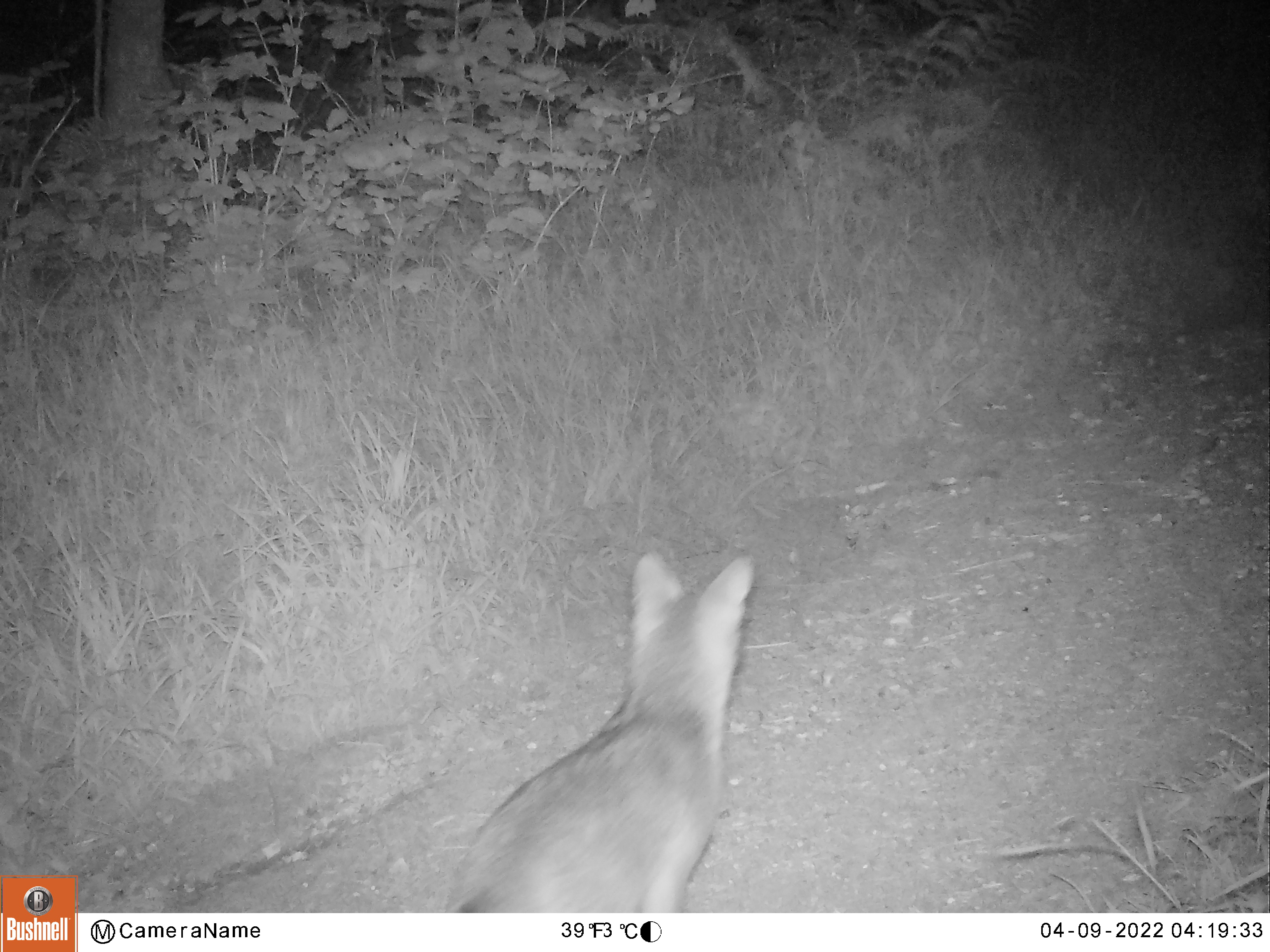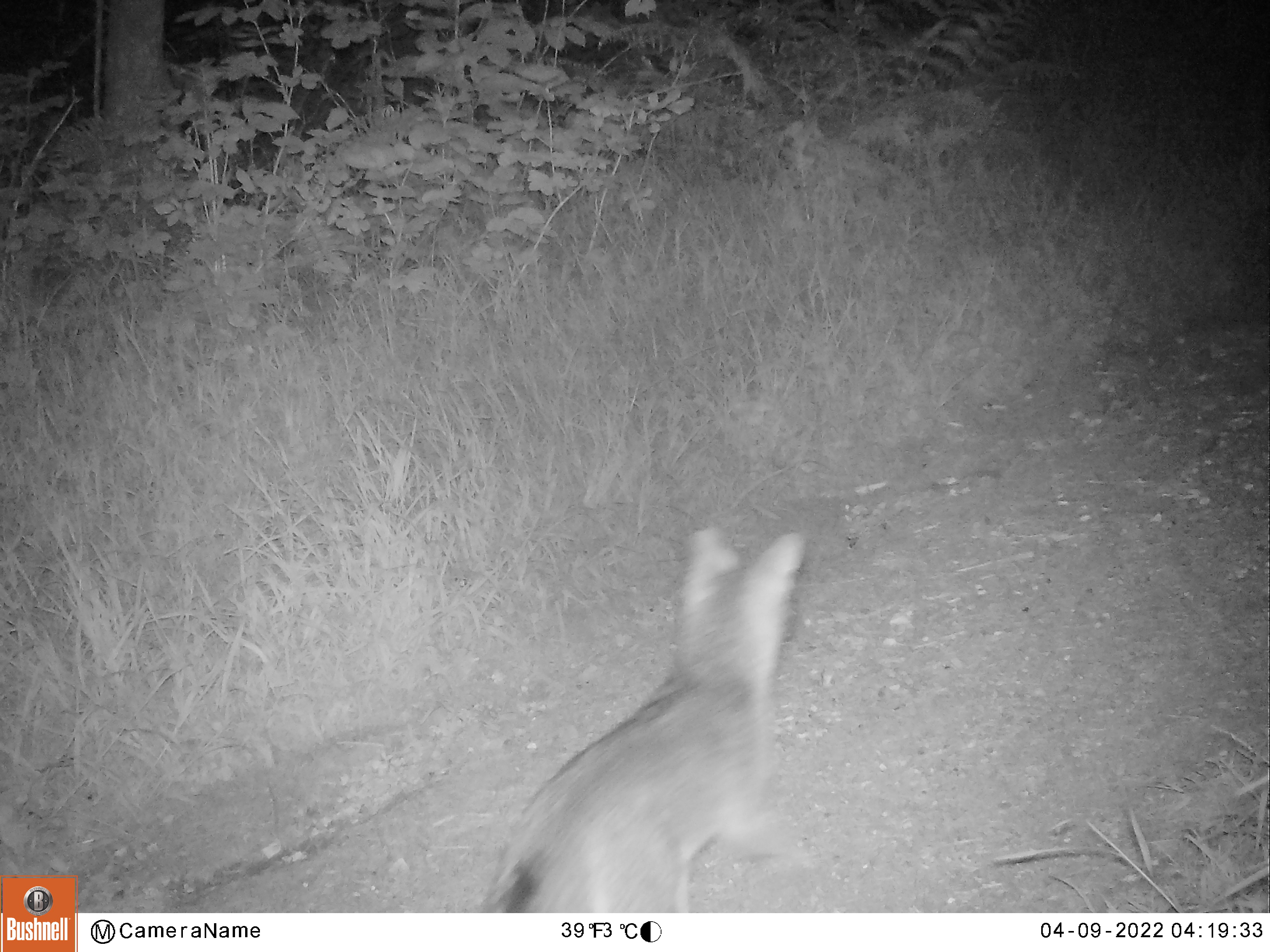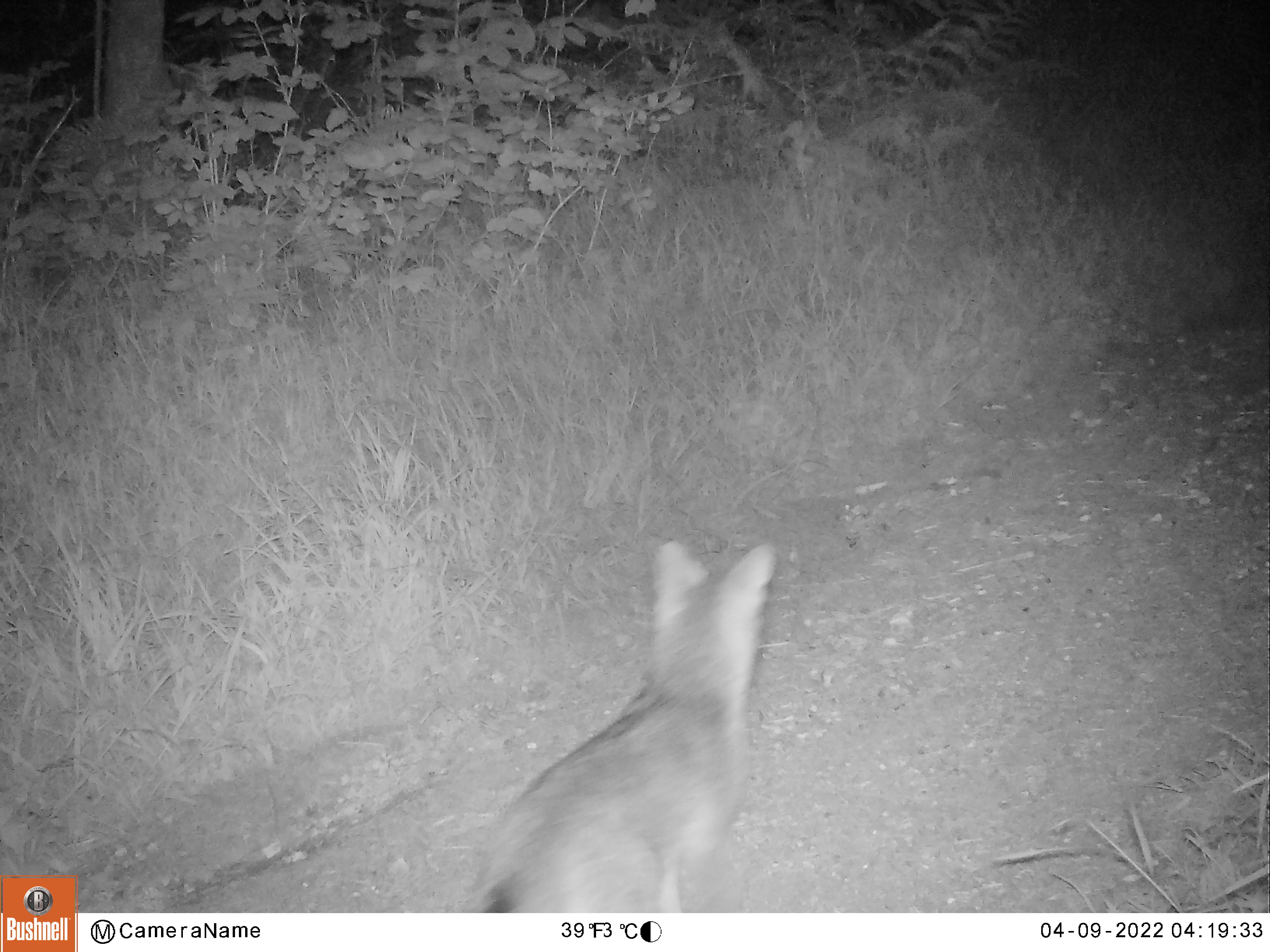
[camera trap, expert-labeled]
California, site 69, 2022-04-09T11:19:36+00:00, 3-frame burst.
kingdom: Animalia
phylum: Chordata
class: Mammalia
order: Carnivora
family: Canidae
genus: Urocyon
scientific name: Urocyon cinereoargenteus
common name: gray fox